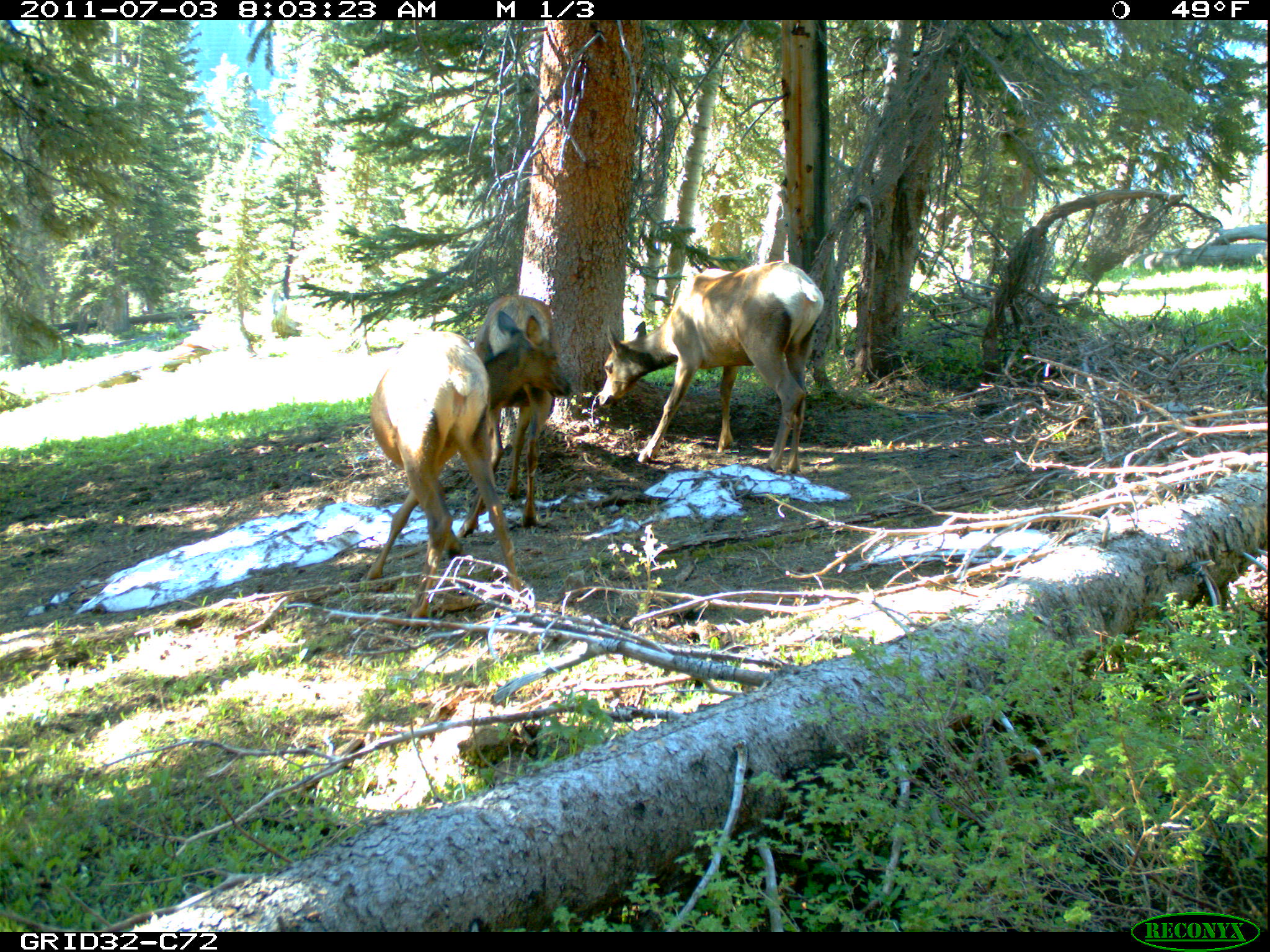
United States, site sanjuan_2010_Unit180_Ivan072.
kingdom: Animalia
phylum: Chordata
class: Mammalia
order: Artiodactyla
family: Cervidae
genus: Cervus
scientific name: Cervus elaphus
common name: red deer